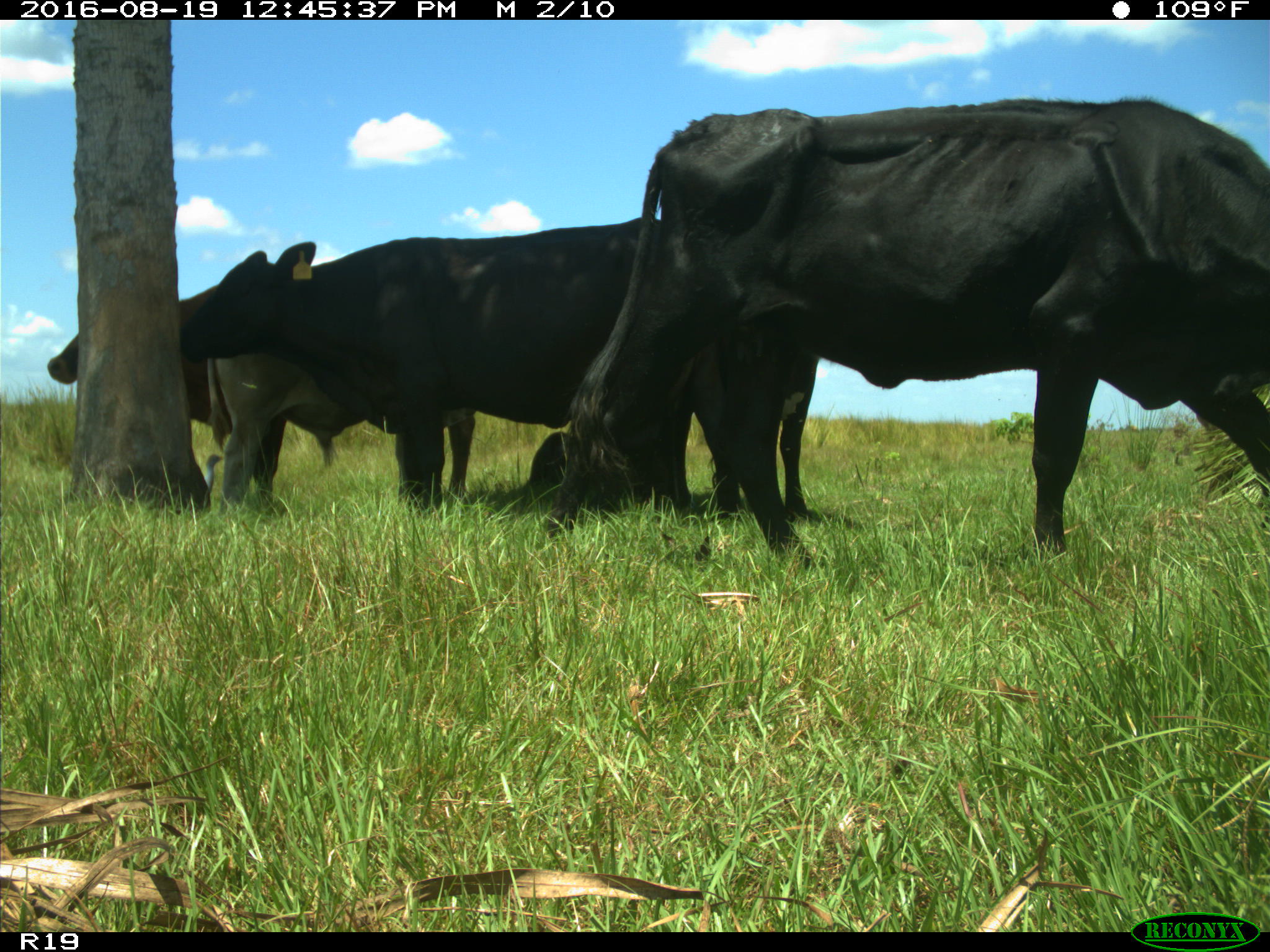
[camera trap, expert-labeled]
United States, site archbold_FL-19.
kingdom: Animalia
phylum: Chordata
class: Mammalia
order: Artiodactyla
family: Bovidae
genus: Bos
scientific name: Bos taurus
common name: domestic cow